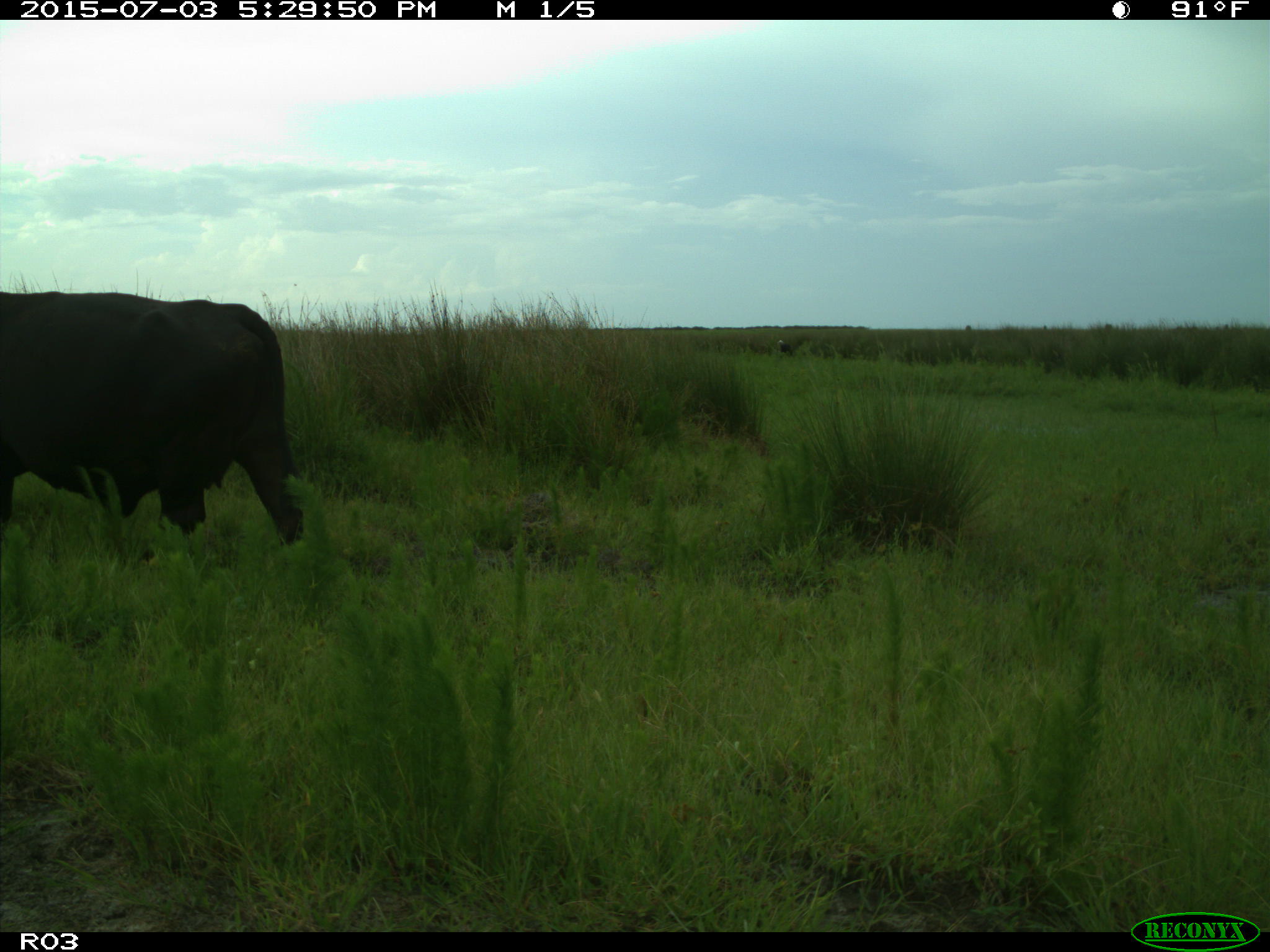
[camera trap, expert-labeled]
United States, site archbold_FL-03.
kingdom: Animalia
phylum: Chordata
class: Mammalia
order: Artiodactyla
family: Bovidae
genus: Bos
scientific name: Bos taurus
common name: domestic cow